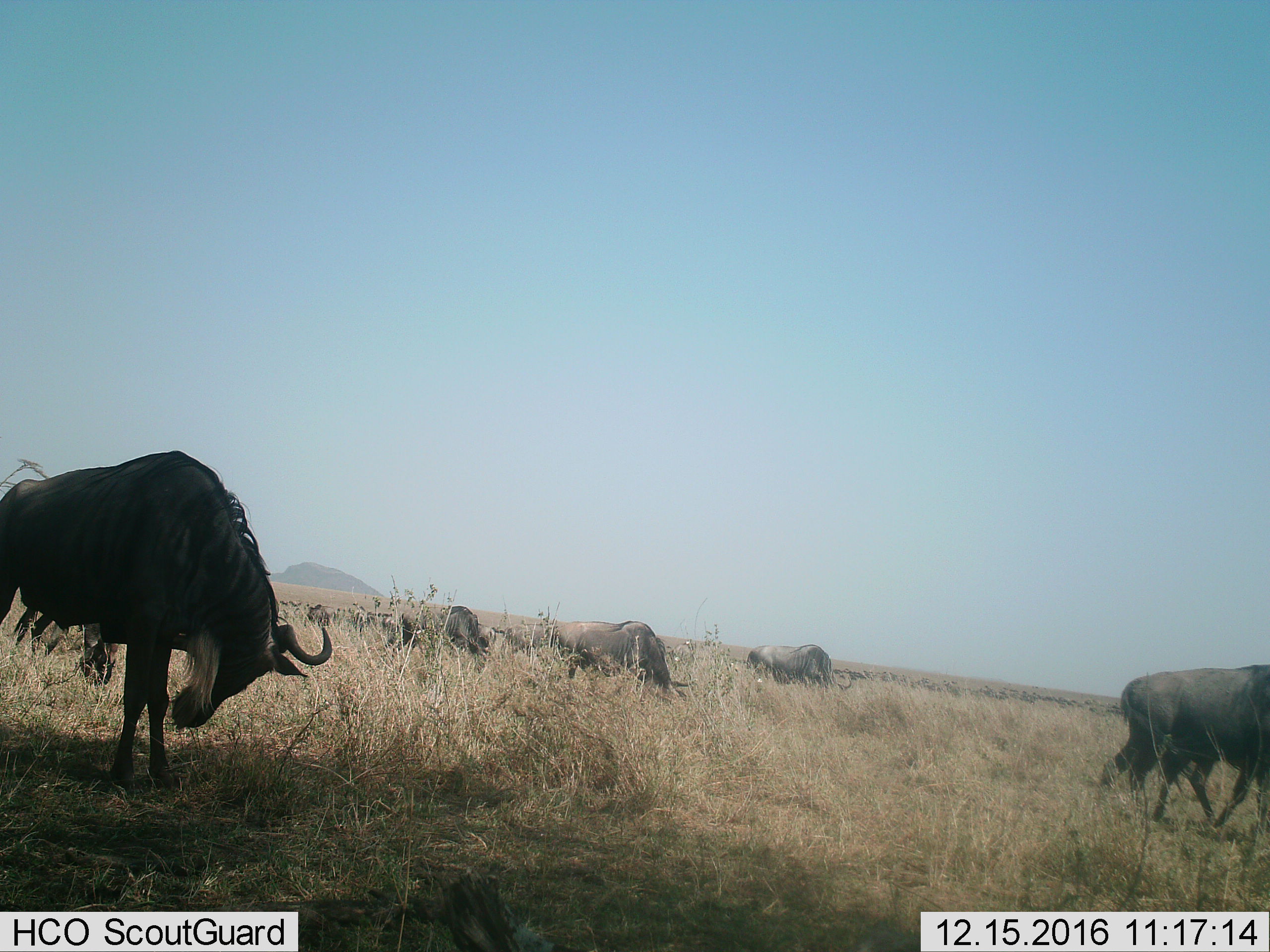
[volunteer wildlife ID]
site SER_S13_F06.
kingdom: Animalia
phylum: Chordata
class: Mammalia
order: Artiodactyla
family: Bovidae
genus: Connochaetes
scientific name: Connochaetes taurinus taurinus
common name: blue wildebeest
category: wildebeestblue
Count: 7.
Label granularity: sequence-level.